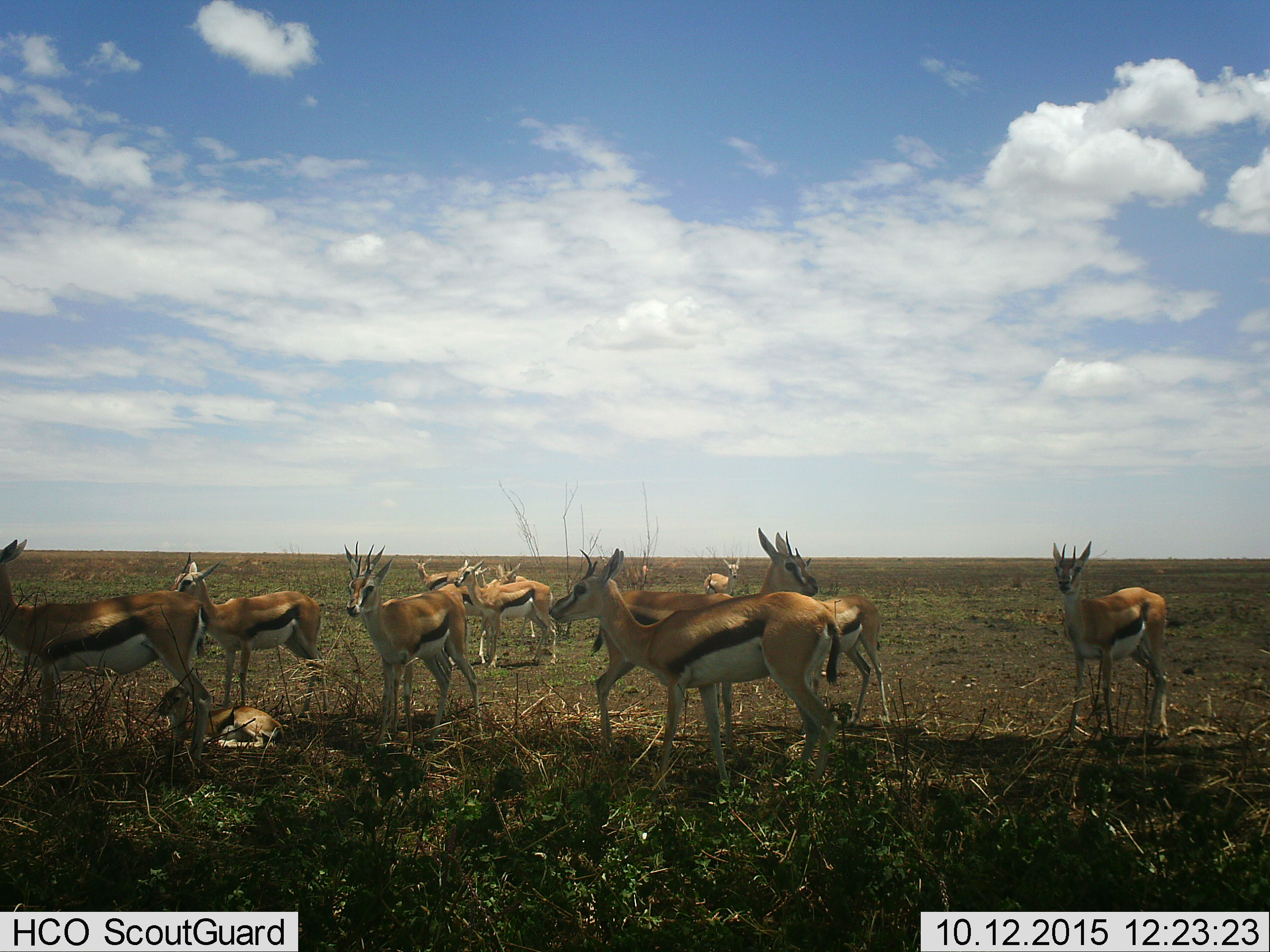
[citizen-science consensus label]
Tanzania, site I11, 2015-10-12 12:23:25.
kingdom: Animalia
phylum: Chordata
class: Mammalia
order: Artiodactyla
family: Bovidae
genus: Eudorcas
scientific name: Eudorcas thomsonii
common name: thomson's gazelle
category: gazellethomsons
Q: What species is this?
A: Gazellethomsons (thomson's gazelle) (Eudorcas thomsonii).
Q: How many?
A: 11-50.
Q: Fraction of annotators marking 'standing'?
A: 100%.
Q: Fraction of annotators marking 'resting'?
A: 78%.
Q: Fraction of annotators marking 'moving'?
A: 33%.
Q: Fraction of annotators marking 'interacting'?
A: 11%.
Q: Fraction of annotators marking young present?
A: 78%.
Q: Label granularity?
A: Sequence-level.